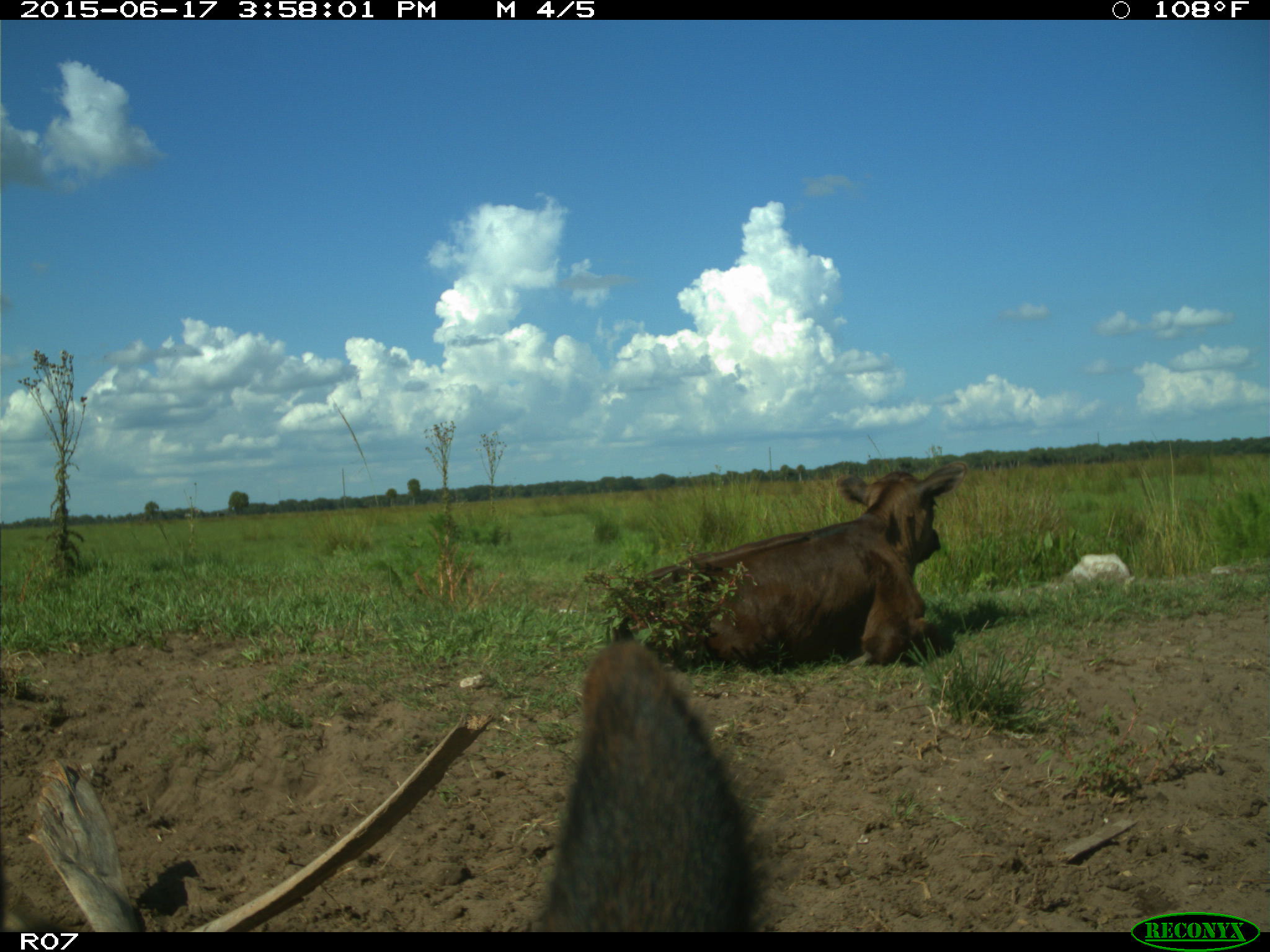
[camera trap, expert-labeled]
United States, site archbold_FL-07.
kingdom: Animalia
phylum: Chordata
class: Mammalia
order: Artiodactyla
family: Bovidae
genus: Bos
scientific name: Bos taurus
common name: domestic cow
Bos taurus (domestic cow).